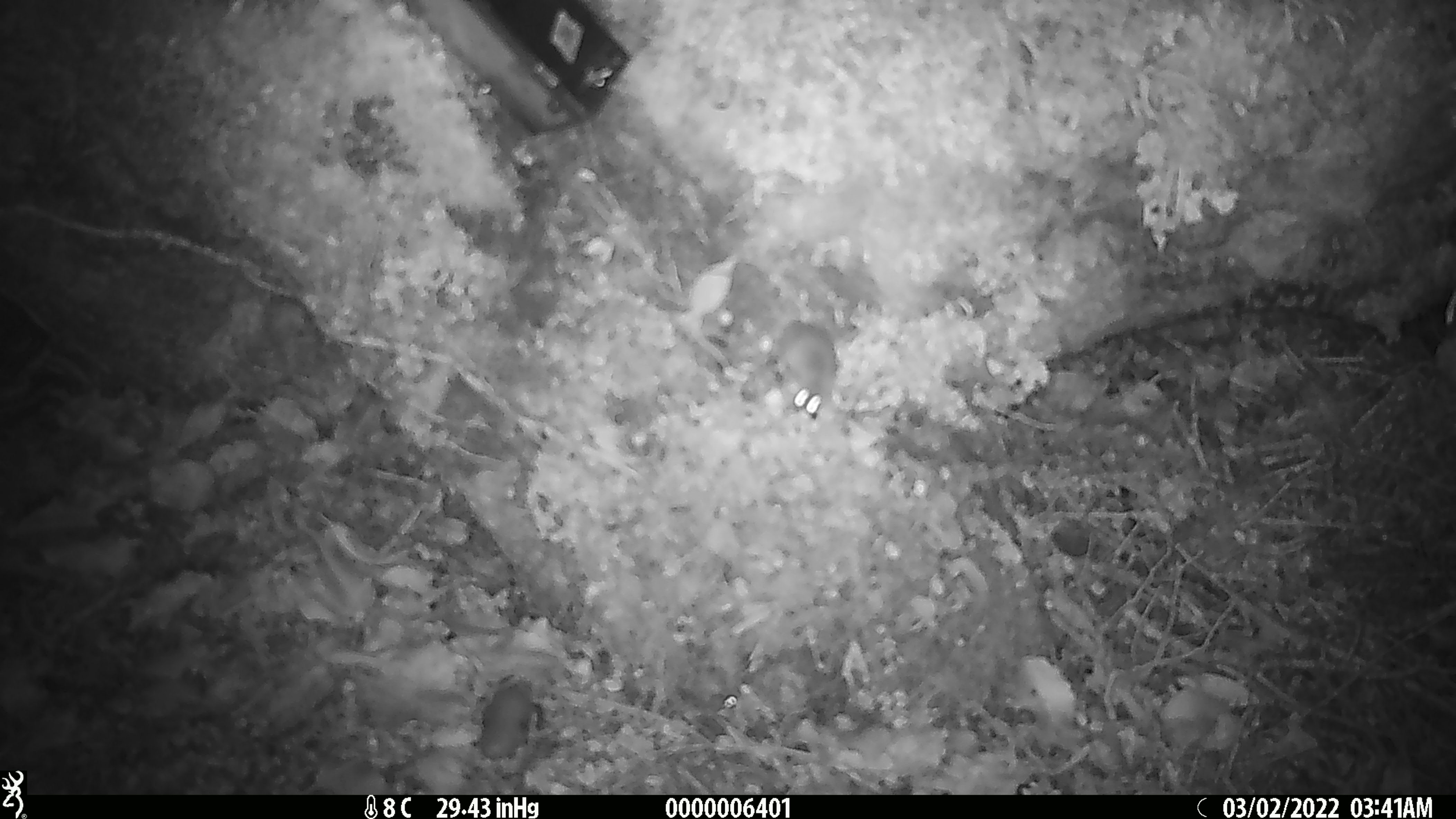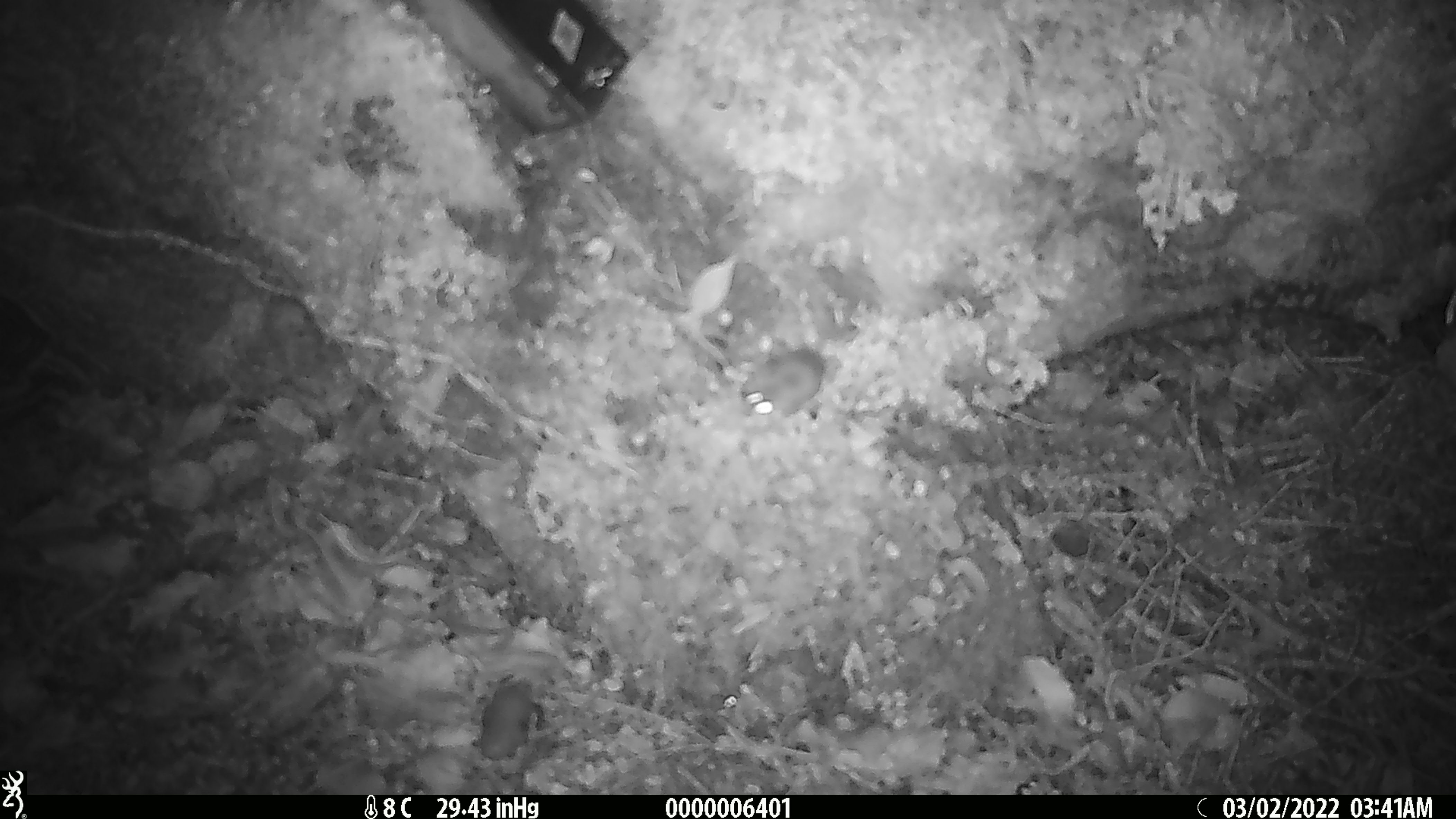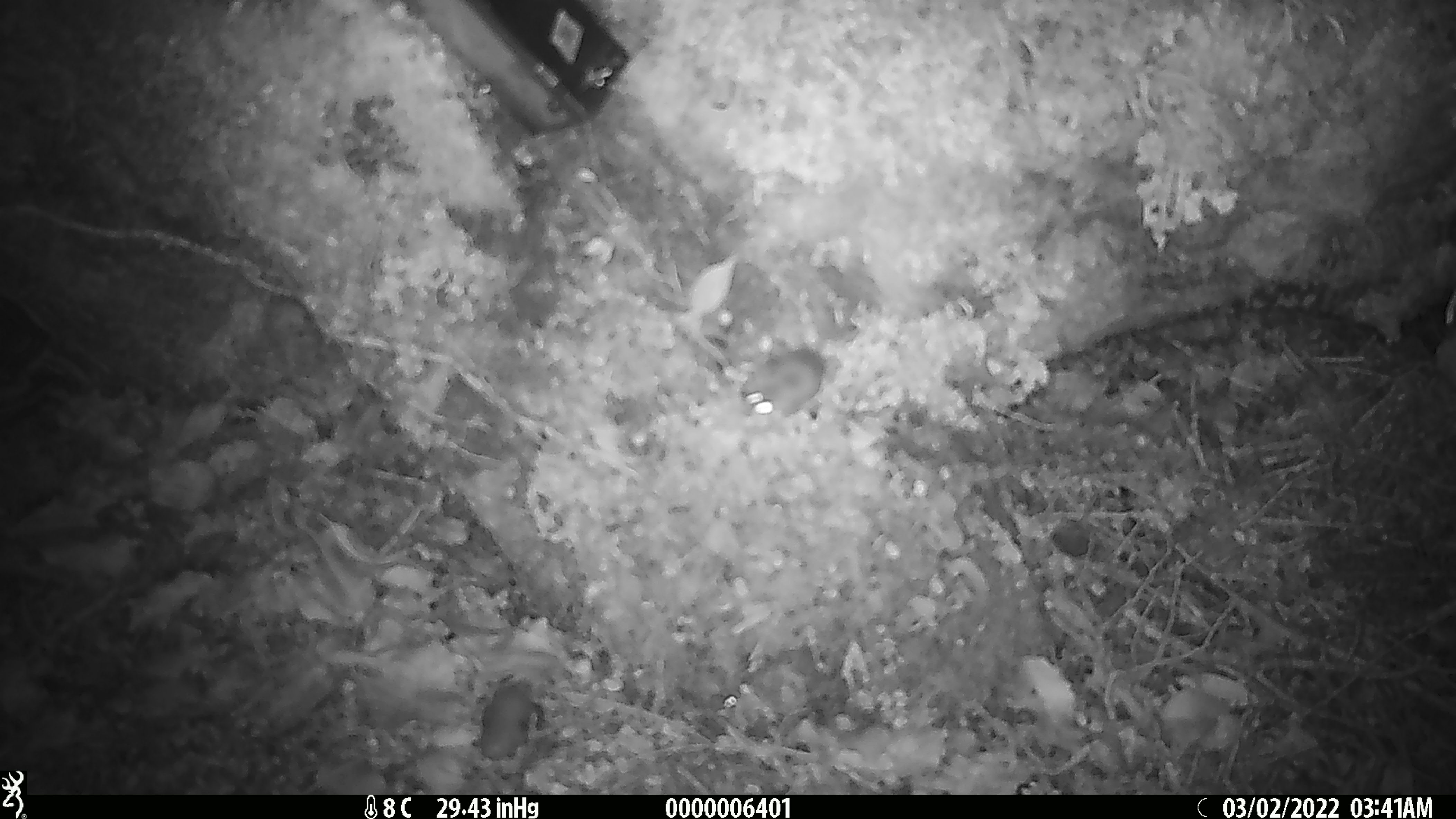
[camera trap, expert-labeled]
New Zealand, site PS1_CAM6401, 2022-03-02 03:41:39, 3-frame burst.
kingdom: Animalia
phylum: Chordata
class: Mammalia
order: Rodentia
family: Muridae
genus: Mus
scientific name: Mus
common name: mouse